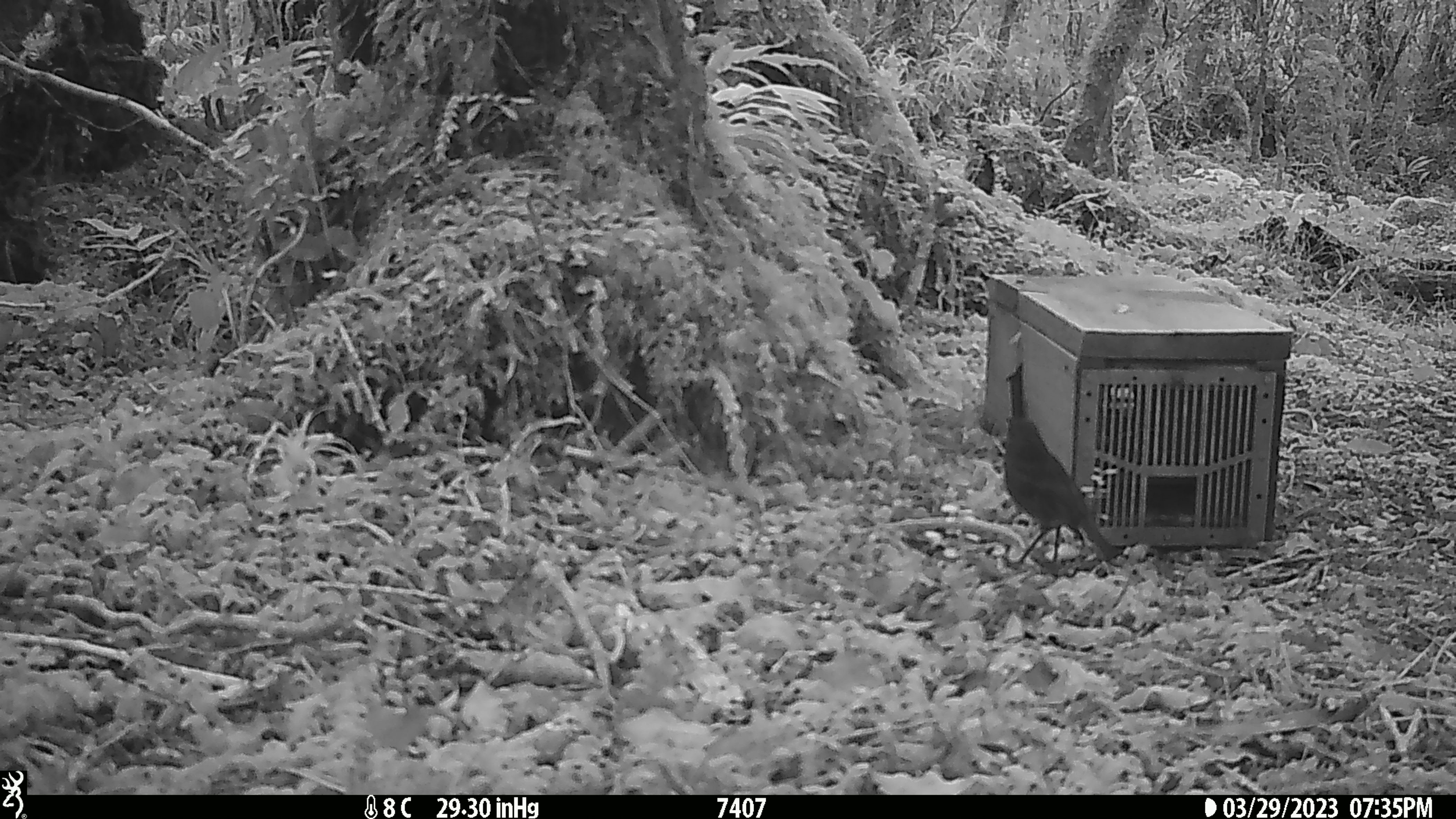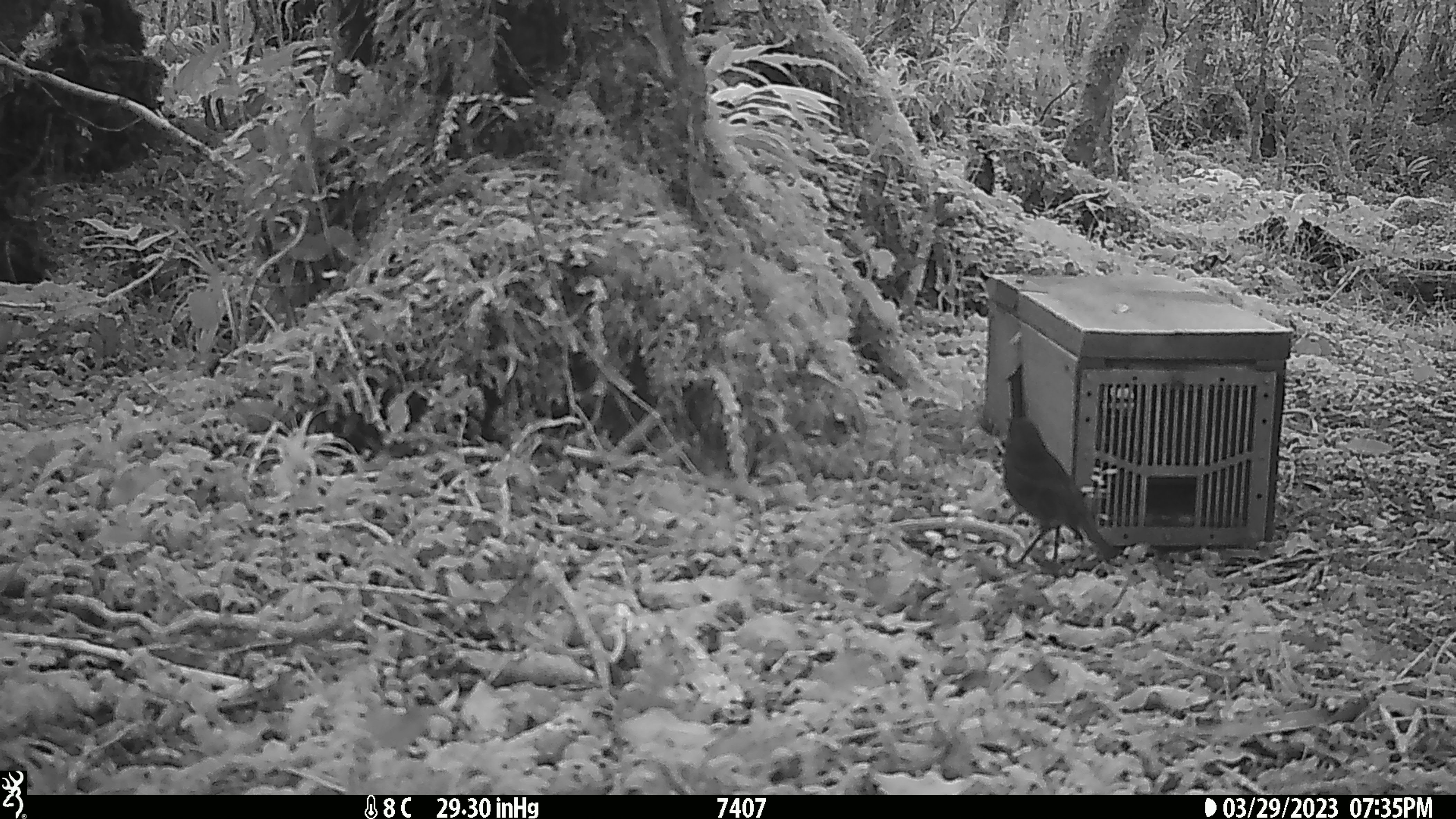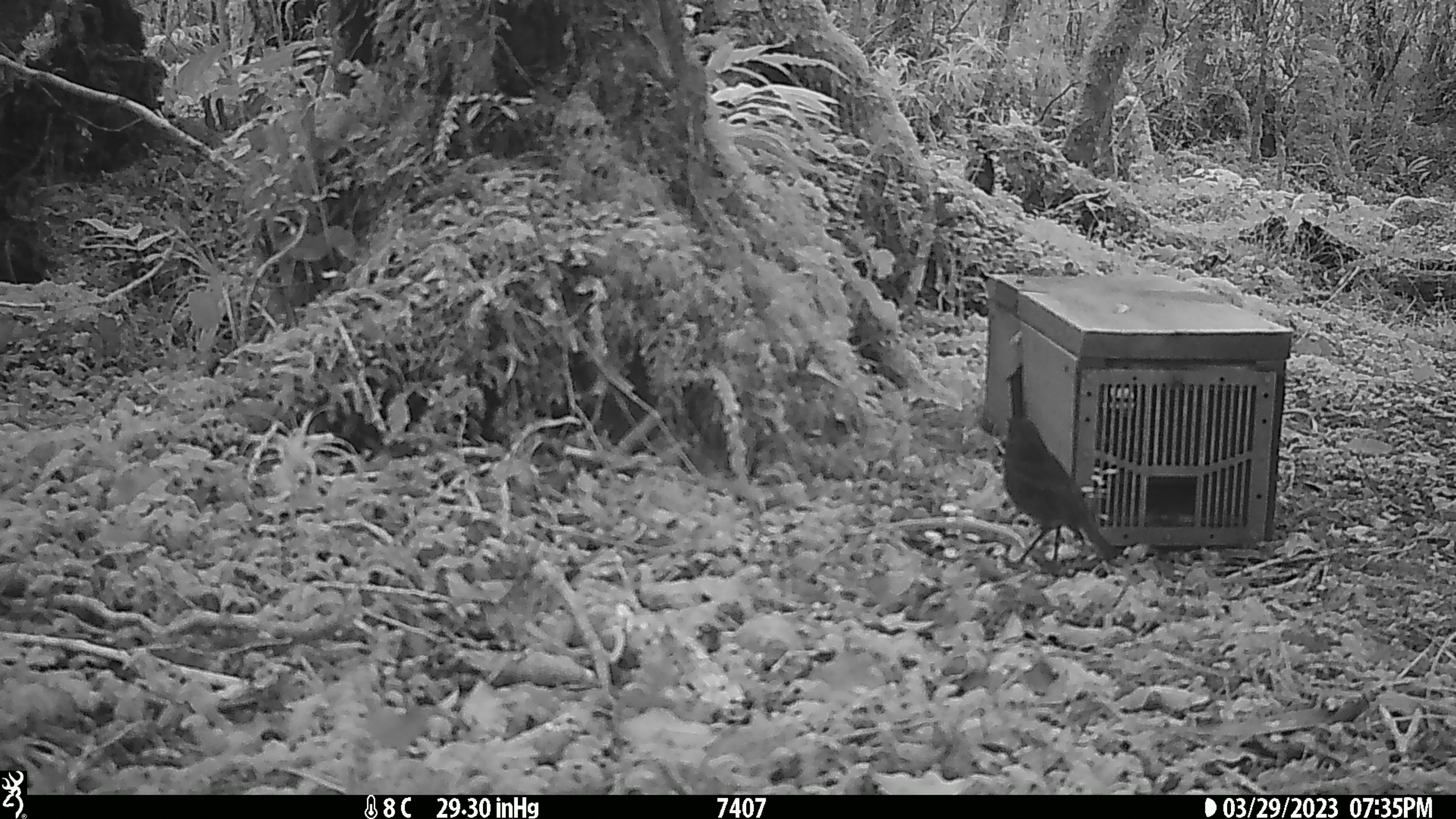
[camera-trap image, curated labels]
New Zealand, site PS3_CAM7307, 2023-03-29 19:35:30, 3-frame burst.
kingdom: Animalia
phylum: Chordata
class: Aves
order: Passeriformes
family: Petroicidae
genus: Petroica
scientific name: Petroica australis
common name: new zealand robin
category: robin